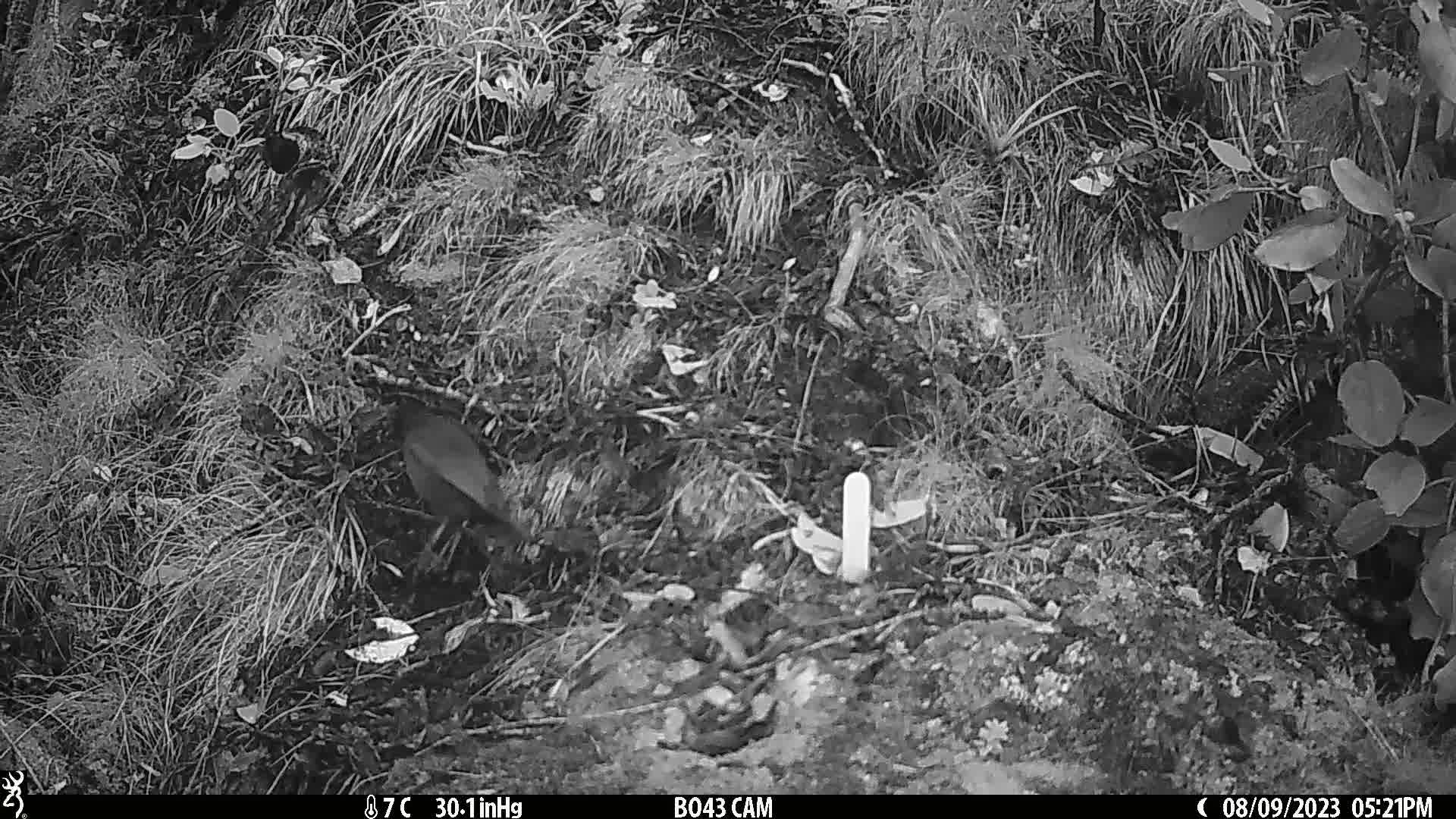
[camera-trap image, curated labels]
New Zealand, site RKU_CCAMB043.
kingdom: Animalia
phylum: Chordata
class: Aves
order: Passeriformes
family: Turdidae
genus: Turdus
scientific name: Turdus merula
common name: eurasian blackbird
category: blackbird